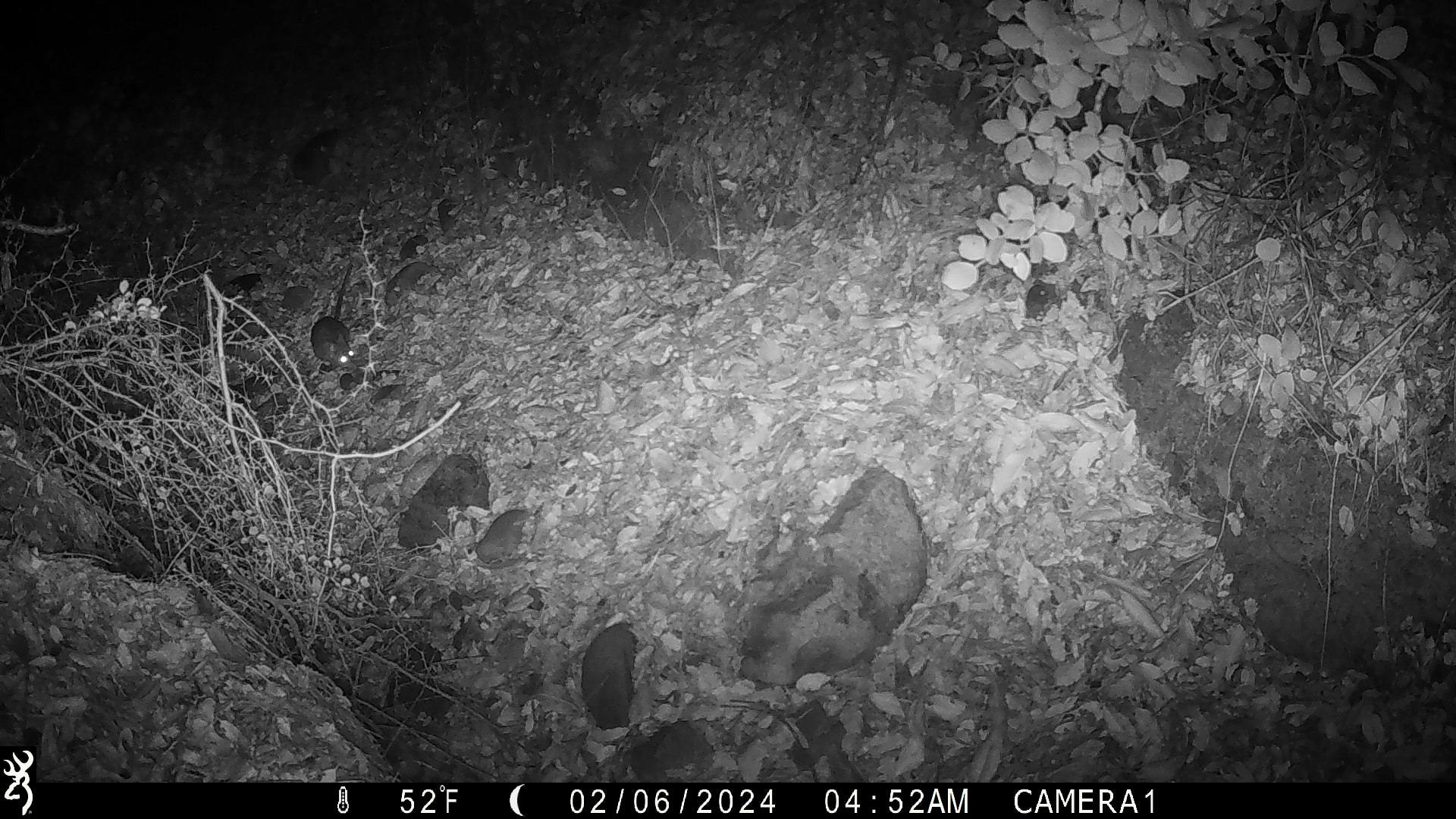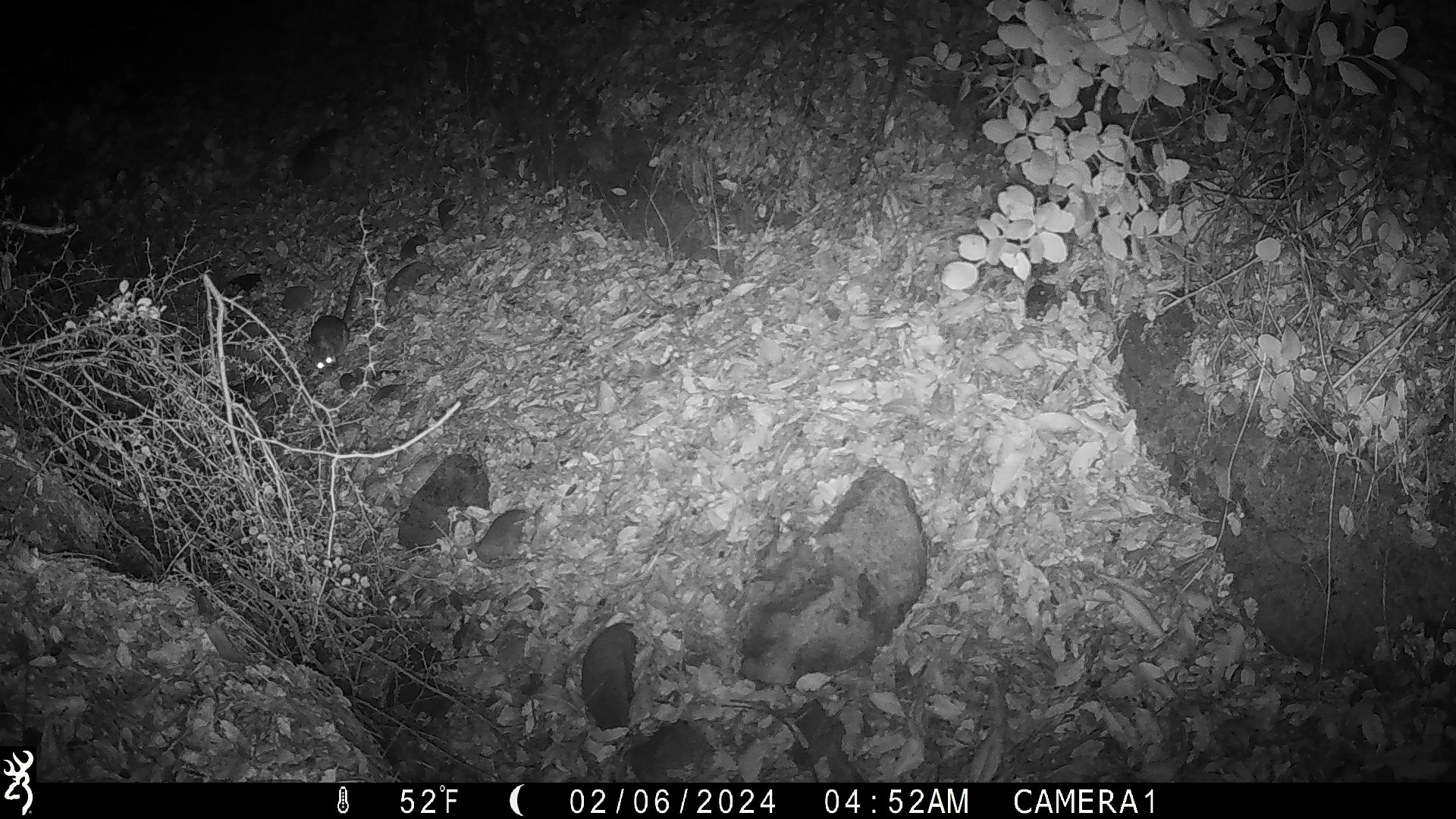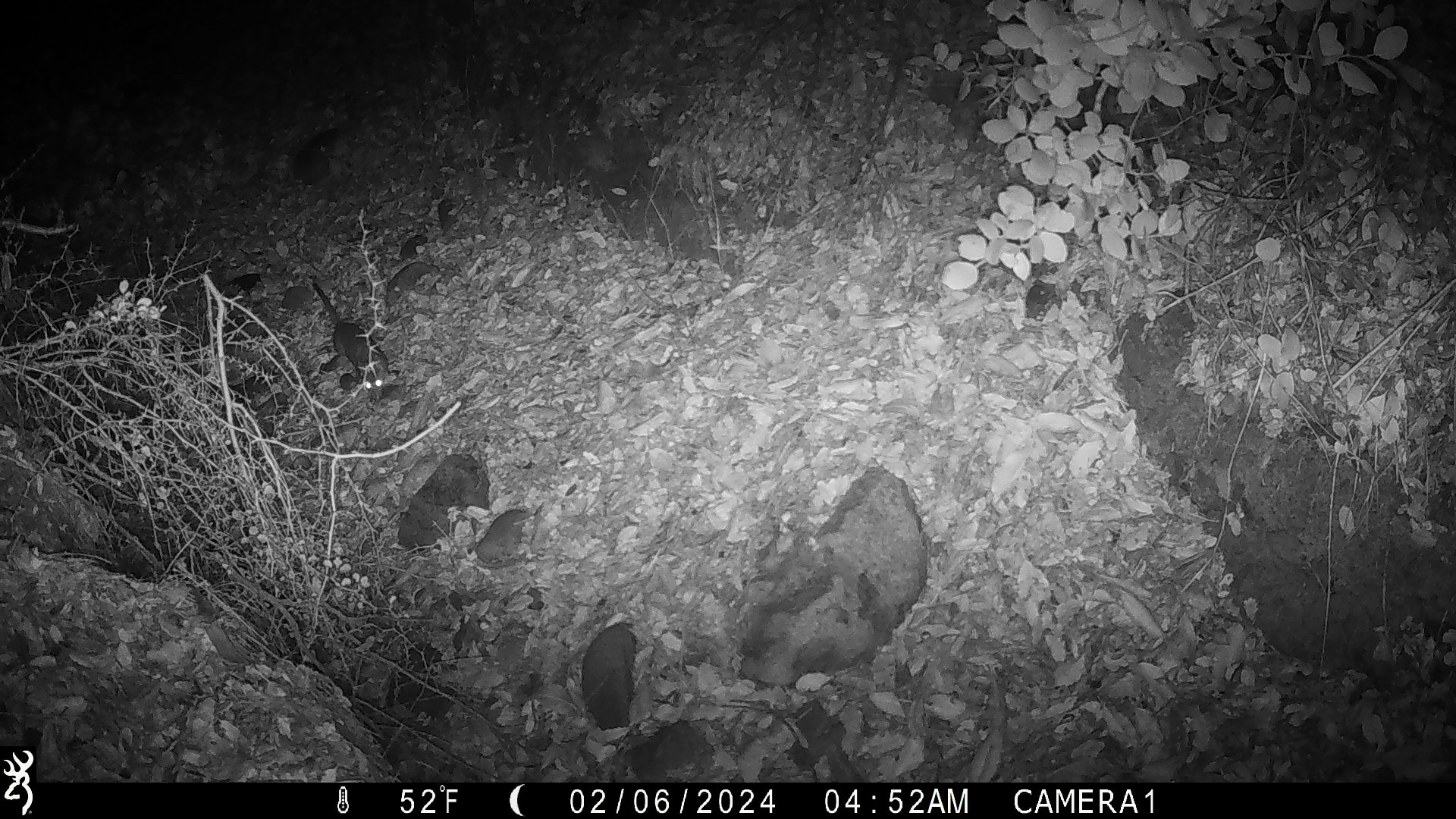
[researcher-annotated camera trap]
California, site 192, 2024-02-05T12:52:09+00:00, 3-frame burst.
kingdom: Animalia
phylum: Chordata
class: Mammalia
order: Rodentia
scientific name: Rodentia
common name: mouse or rat